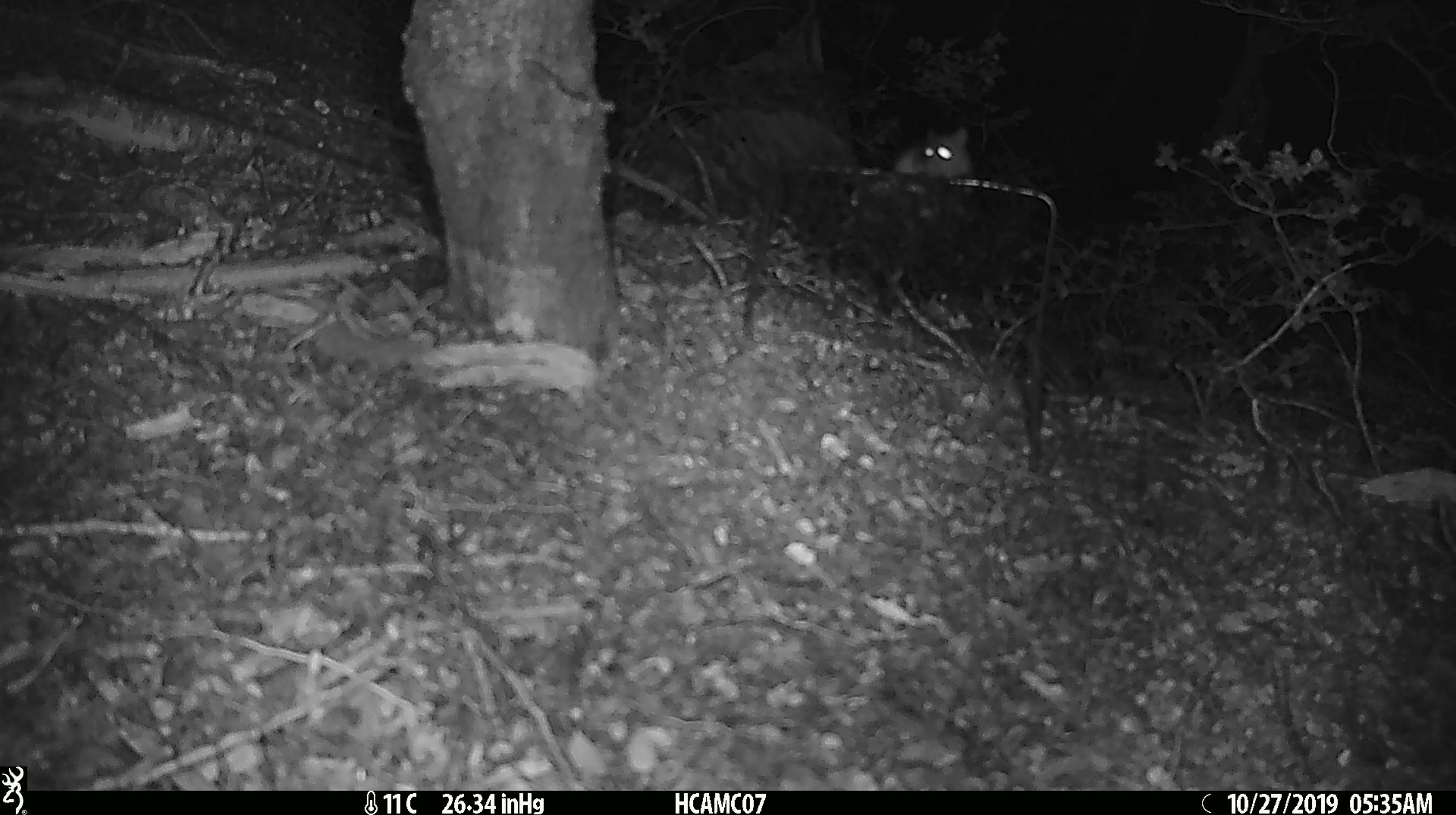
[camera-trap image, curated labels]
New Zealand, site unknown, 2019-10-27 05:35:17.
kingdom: Animalia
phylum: Chordata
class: Mammalia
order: Rodentia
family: Muridae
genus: Mus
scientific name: Mus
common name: mouse